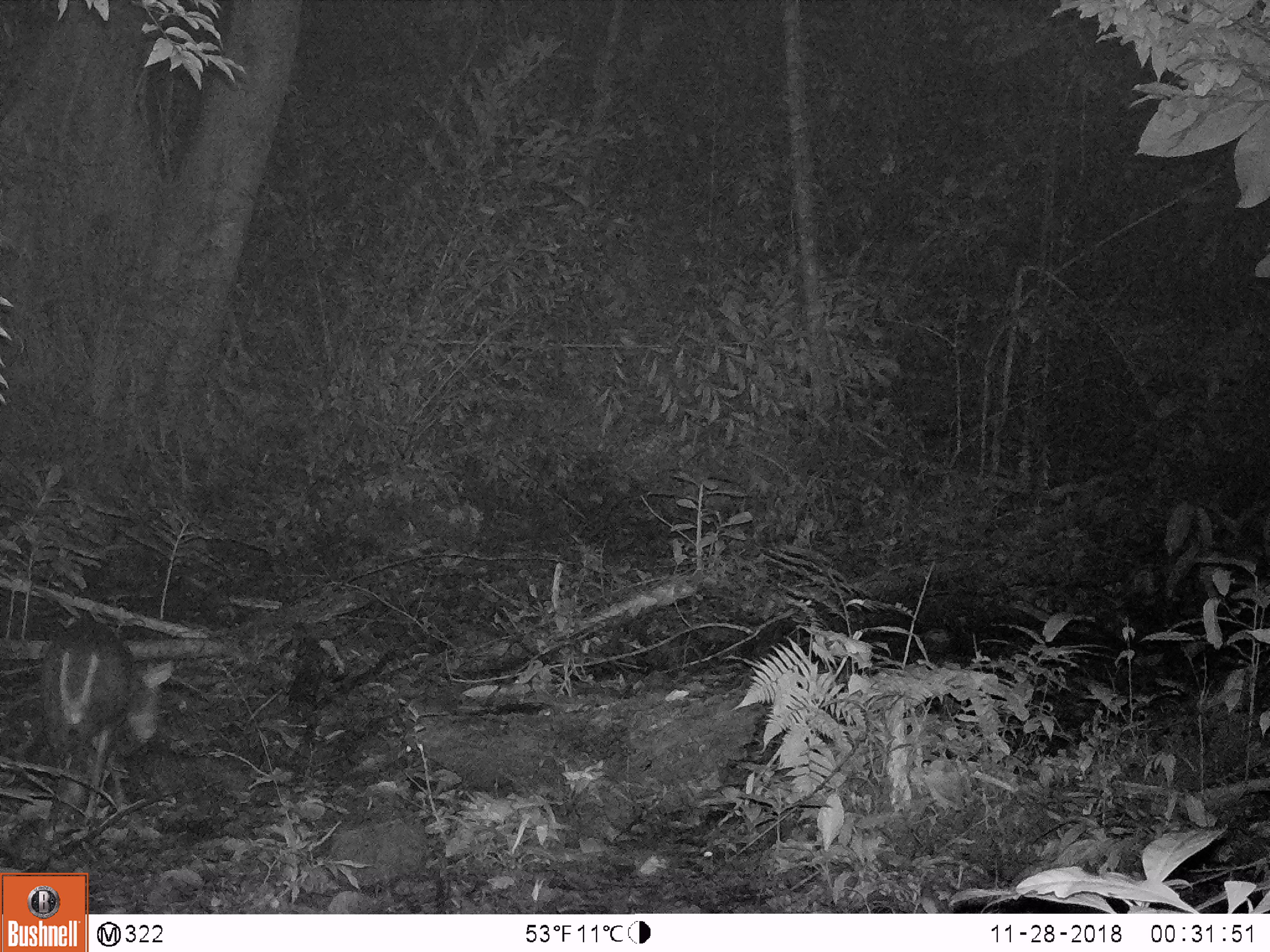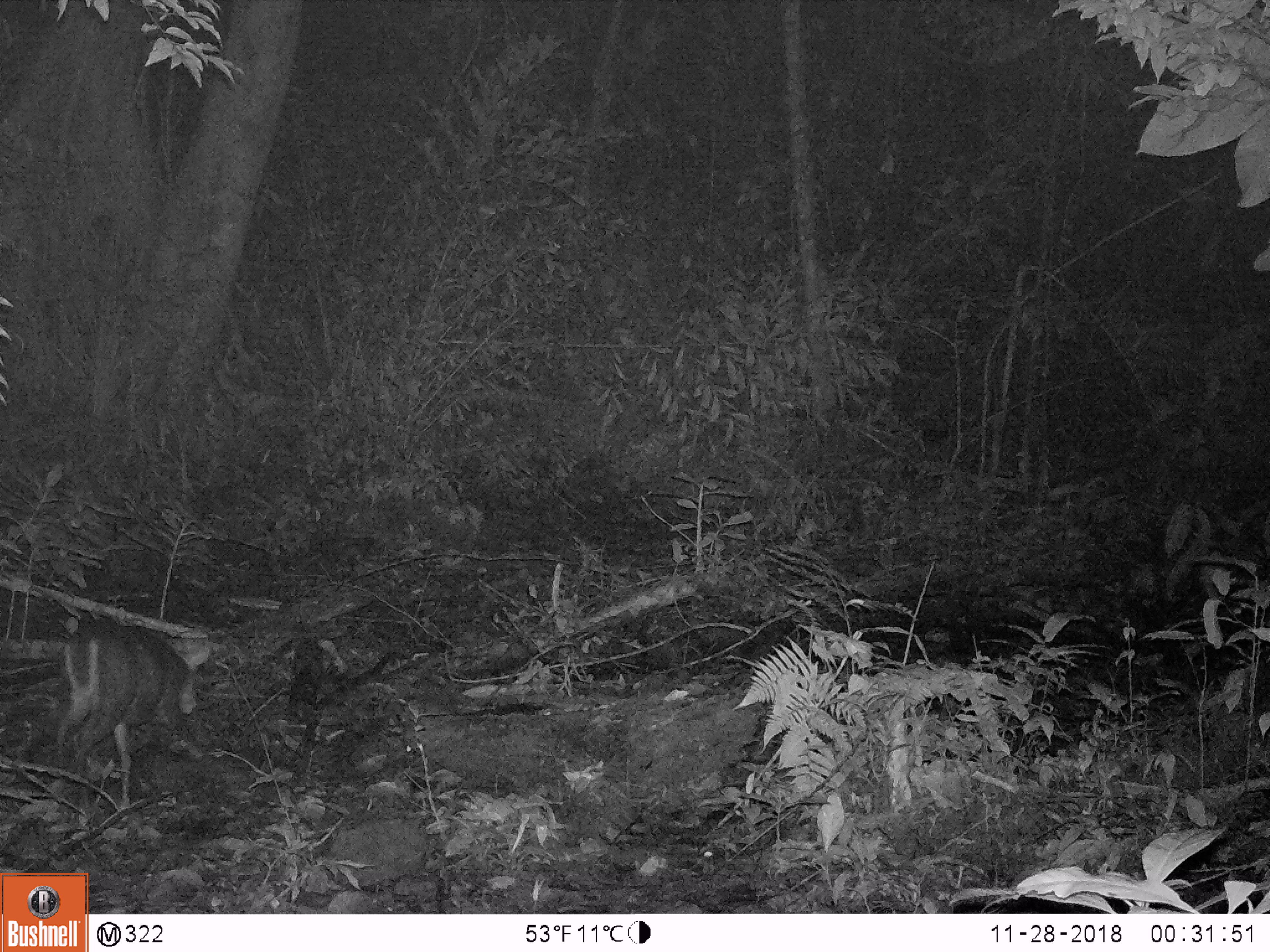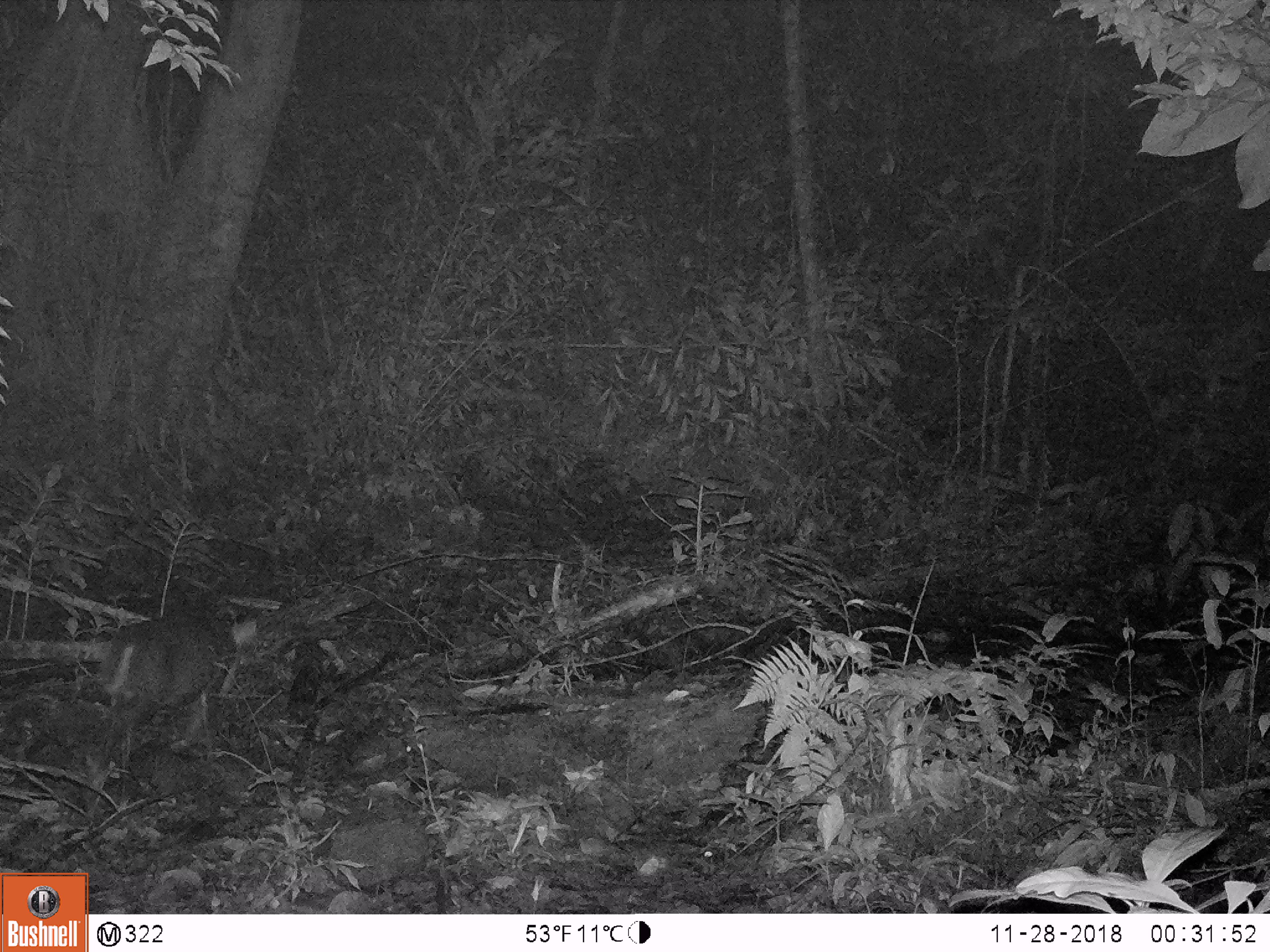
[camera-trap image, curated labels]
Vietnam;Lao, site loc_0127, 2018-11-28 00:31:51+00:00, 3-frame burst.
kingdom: Animalia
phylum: Chordata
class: Mammalia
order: Artiodactyla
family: Cervidae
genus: Muntiacus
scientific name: Muntiacus rooseveltorum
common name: roosevelt's muntjac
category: roosevelts muntjac group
Roosevelts muntjac group (roosevelt's muntjac) (Muntiacus rooseveltorum). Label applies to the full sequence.